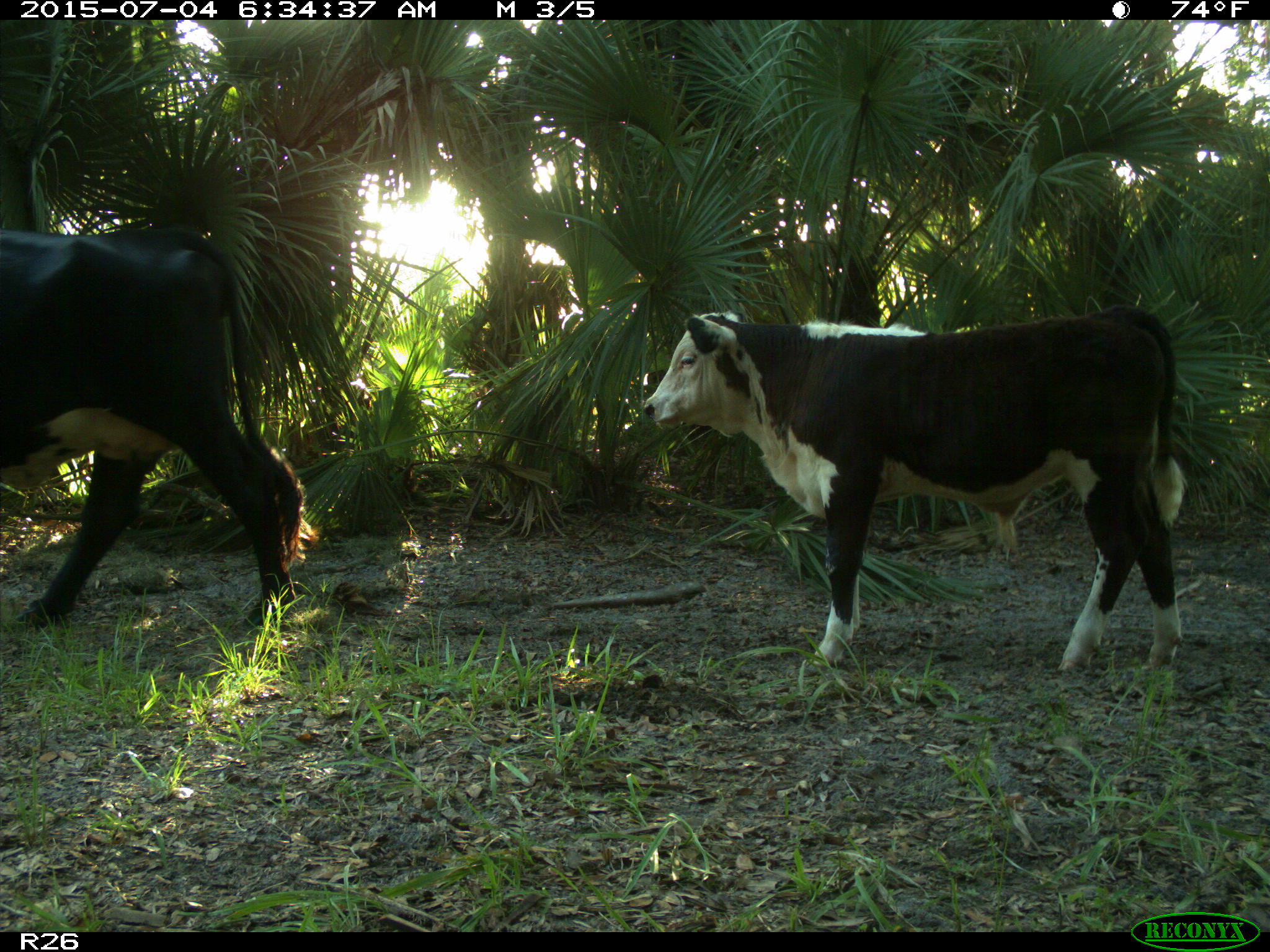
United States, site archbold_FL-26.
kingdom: Animalia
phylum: Chordata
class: Mammalia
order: Artiodactyla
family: Bovidae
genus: Bos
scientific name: Bos taurus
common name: domestic cow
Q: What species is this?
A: Bos taurus (domestic cow).